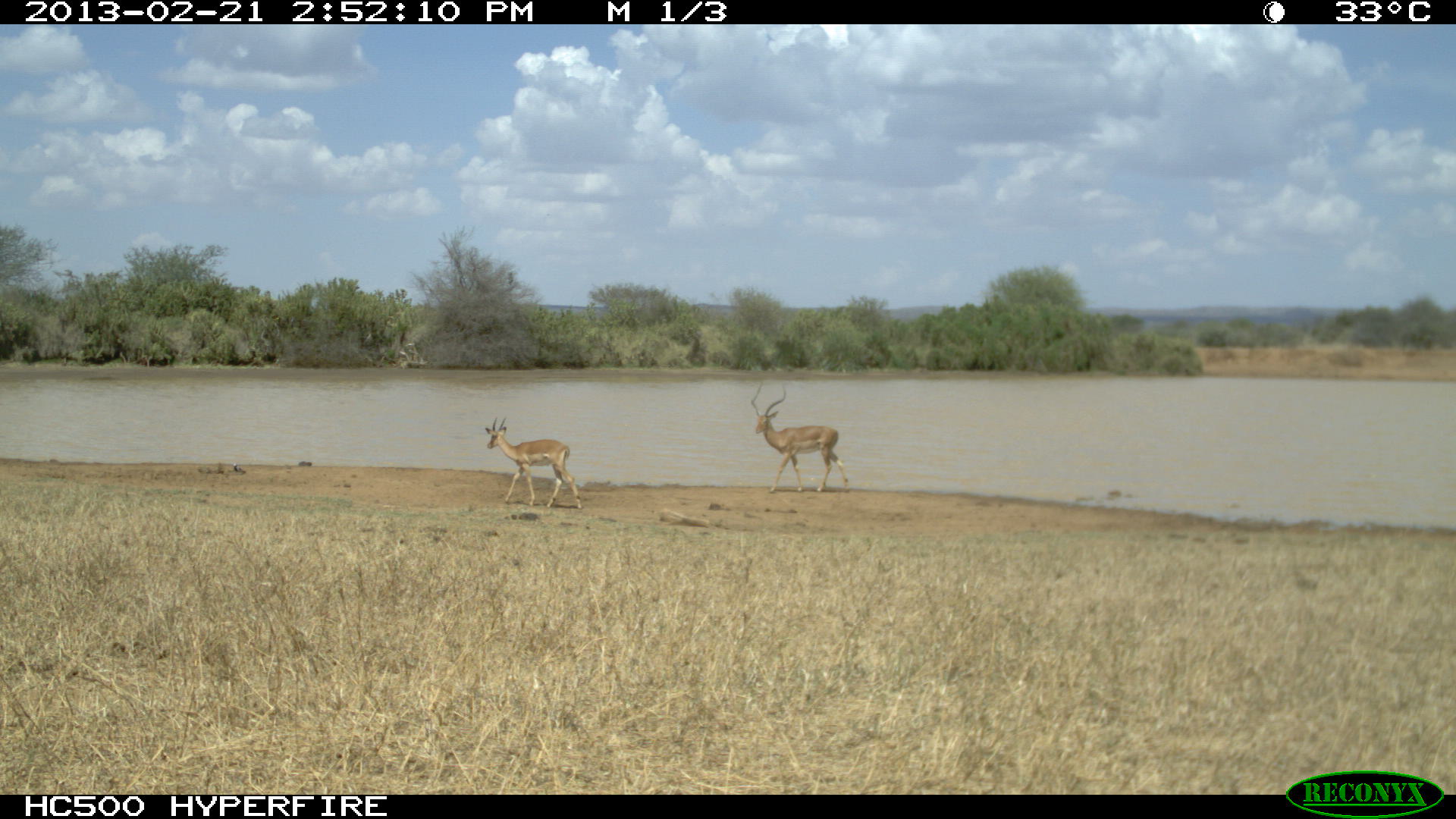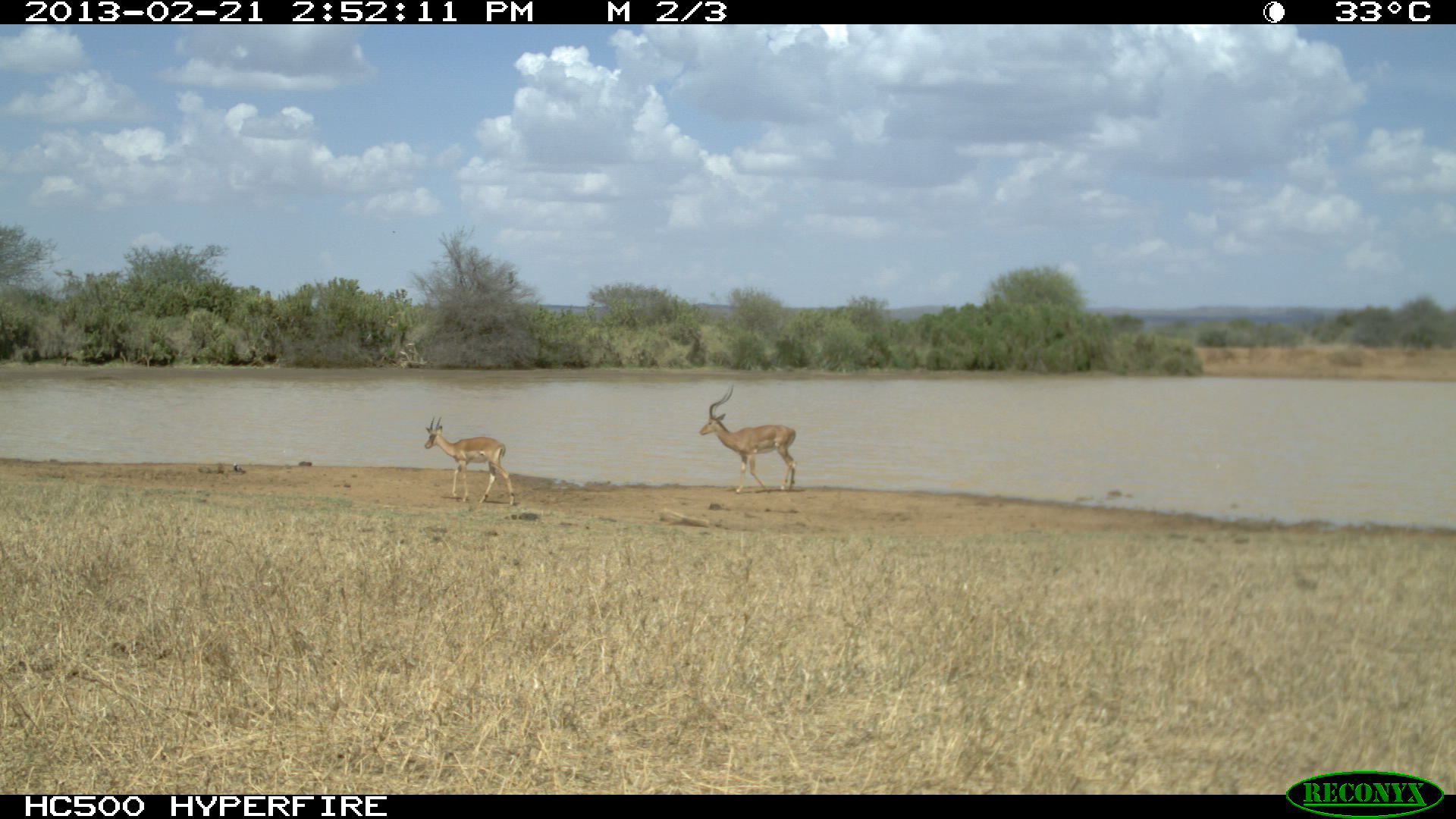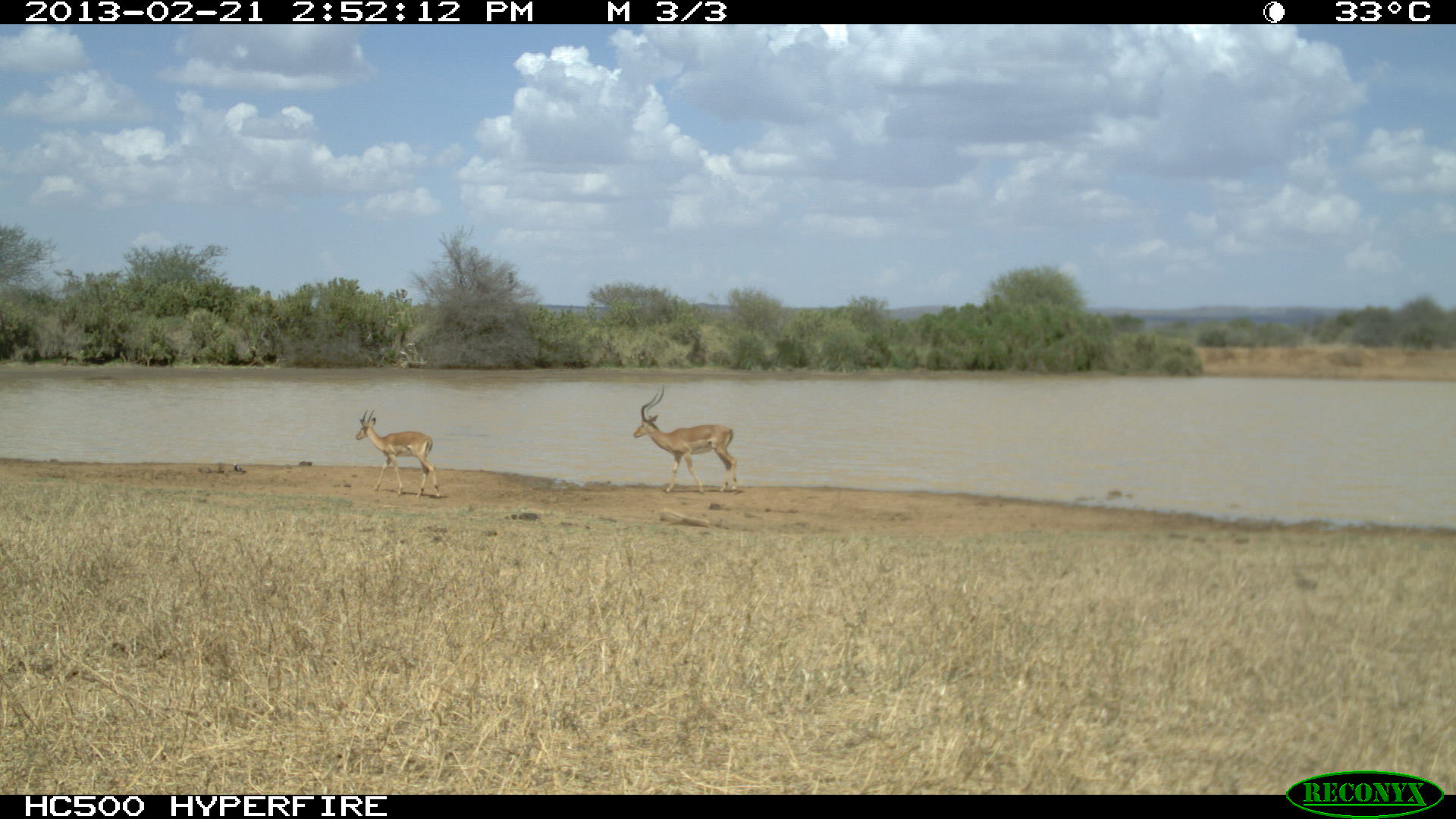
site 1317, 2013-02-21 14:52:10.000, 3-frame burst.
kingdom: Animalia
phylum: Chordata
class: Mammalia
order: Artiodactyla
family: Bovidae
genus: Aepyceros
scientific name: Aepyceros melampus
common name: impala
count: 2